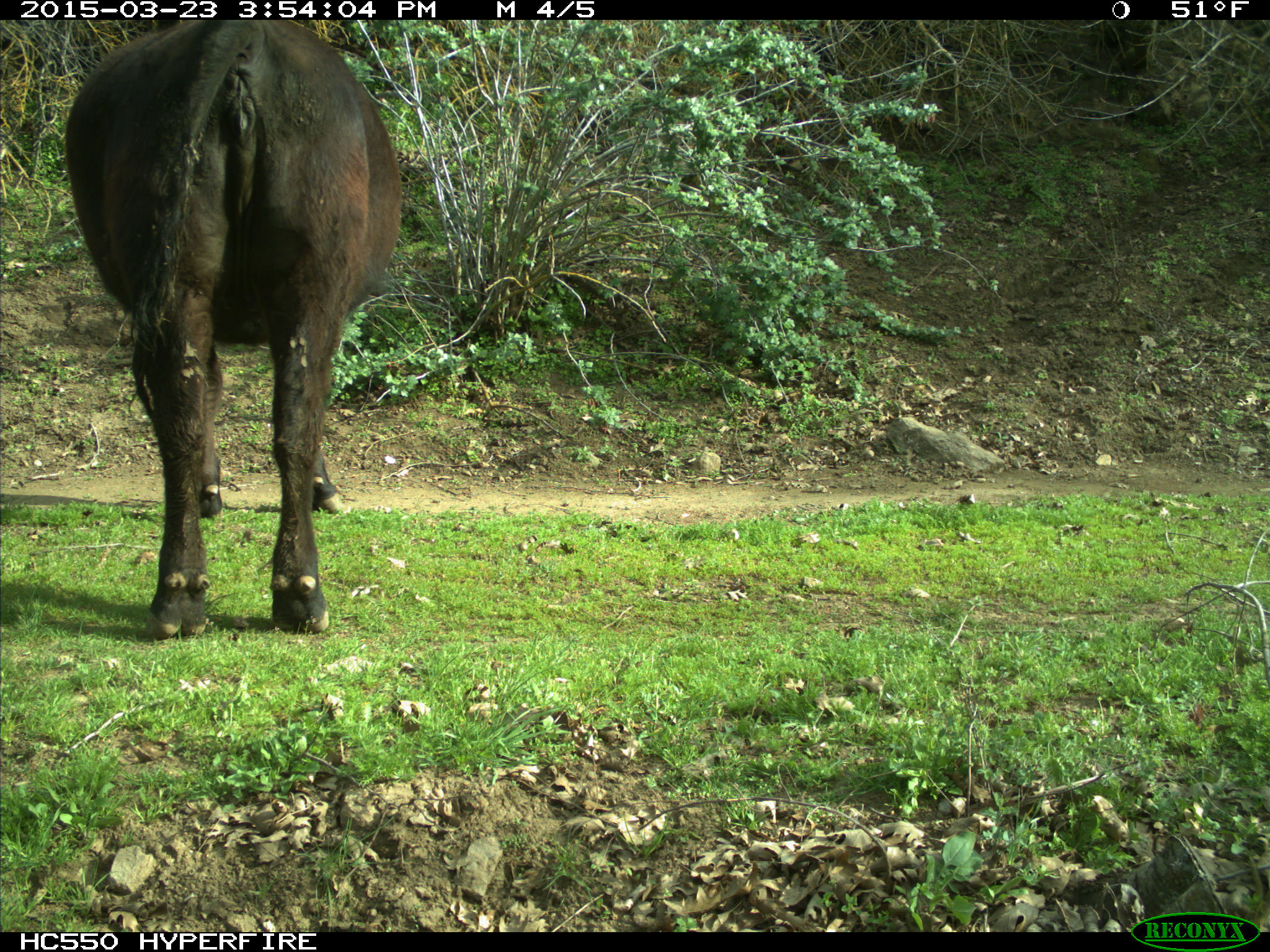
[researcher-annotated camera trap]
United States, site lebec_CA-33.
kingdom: Animalia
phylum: Chordata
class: Mammalia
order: Artiodactyla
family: Bovidae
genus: Bos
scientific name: Bos taurus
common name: domestic cow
Bos taurus (domestic cow).